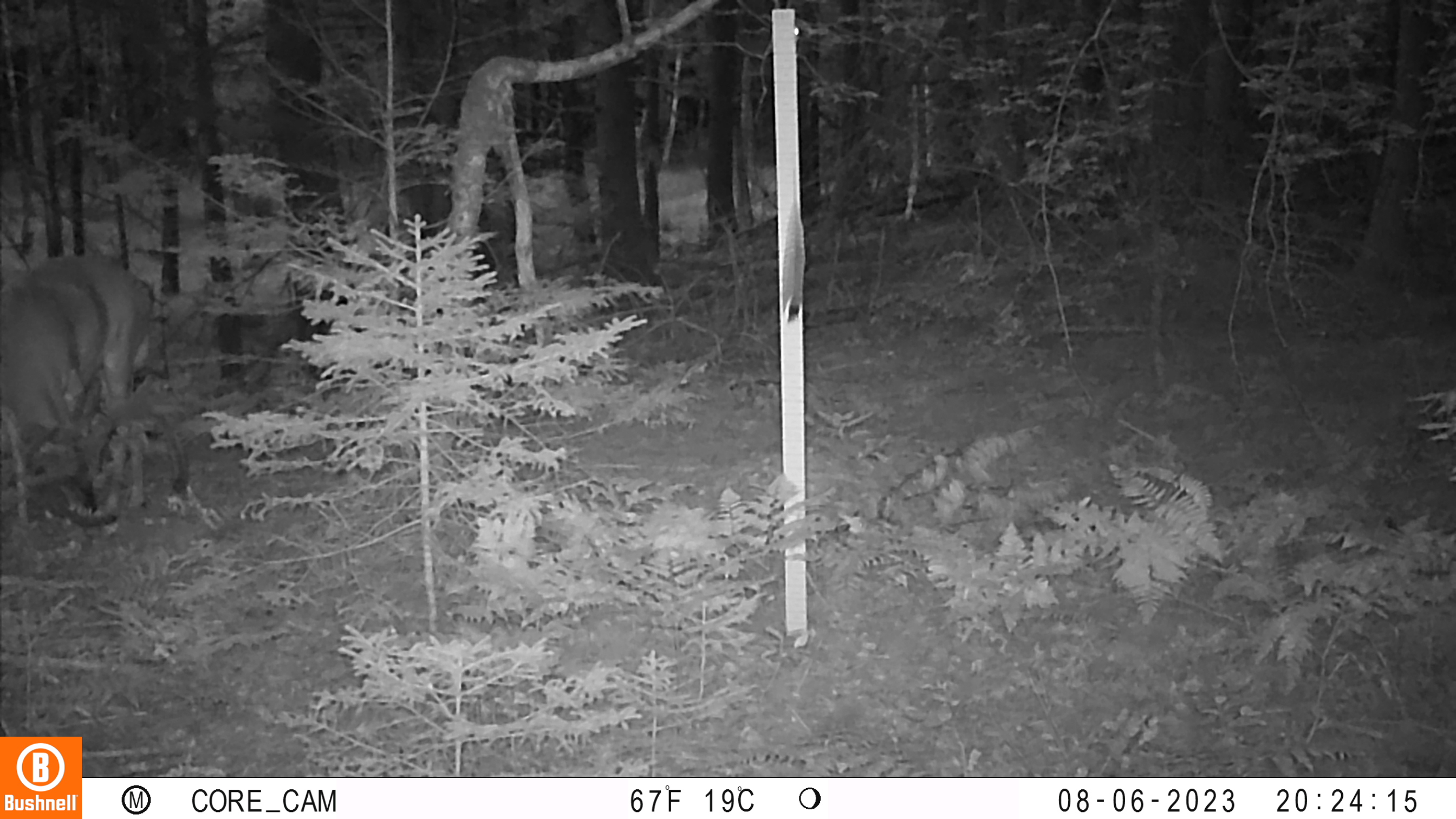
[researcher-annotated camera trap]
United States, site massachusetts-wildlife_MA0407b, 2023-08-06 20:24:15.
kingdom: Animalia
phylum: Chordata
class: Mammalia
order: Artiodactyla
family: Cervidae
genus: Odocoileus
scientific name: Odocoileus virginianus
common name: white-tailed deer